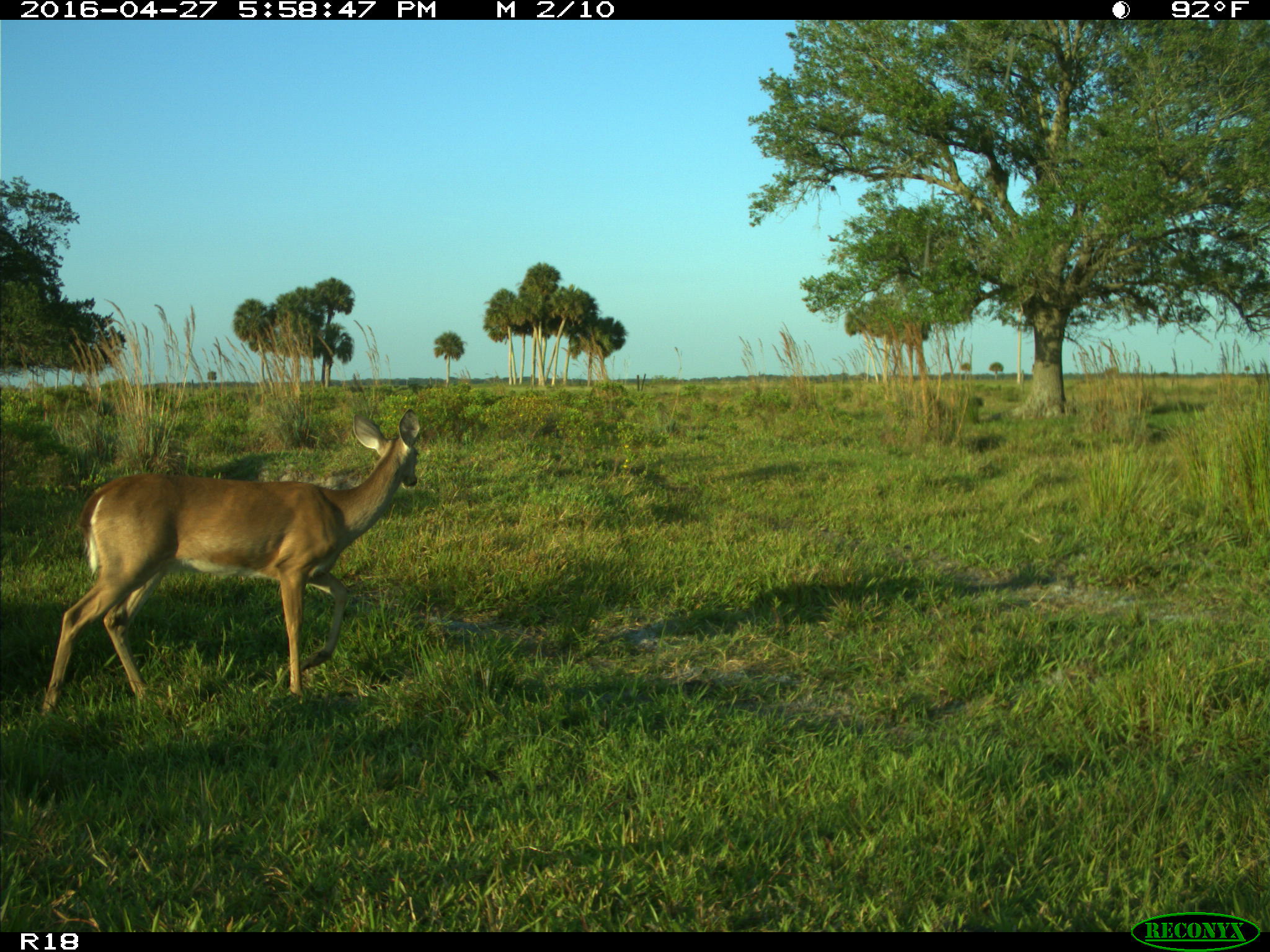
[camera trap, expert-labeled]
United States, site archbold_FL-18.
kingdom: Animalia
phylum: Chordata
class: Mammalia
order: Artiodactyla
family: Cervidae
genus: Odocoileus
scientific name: Odocoileus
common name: deer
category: unidentified deer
Unidentified deer (deer) (Odocoileus).